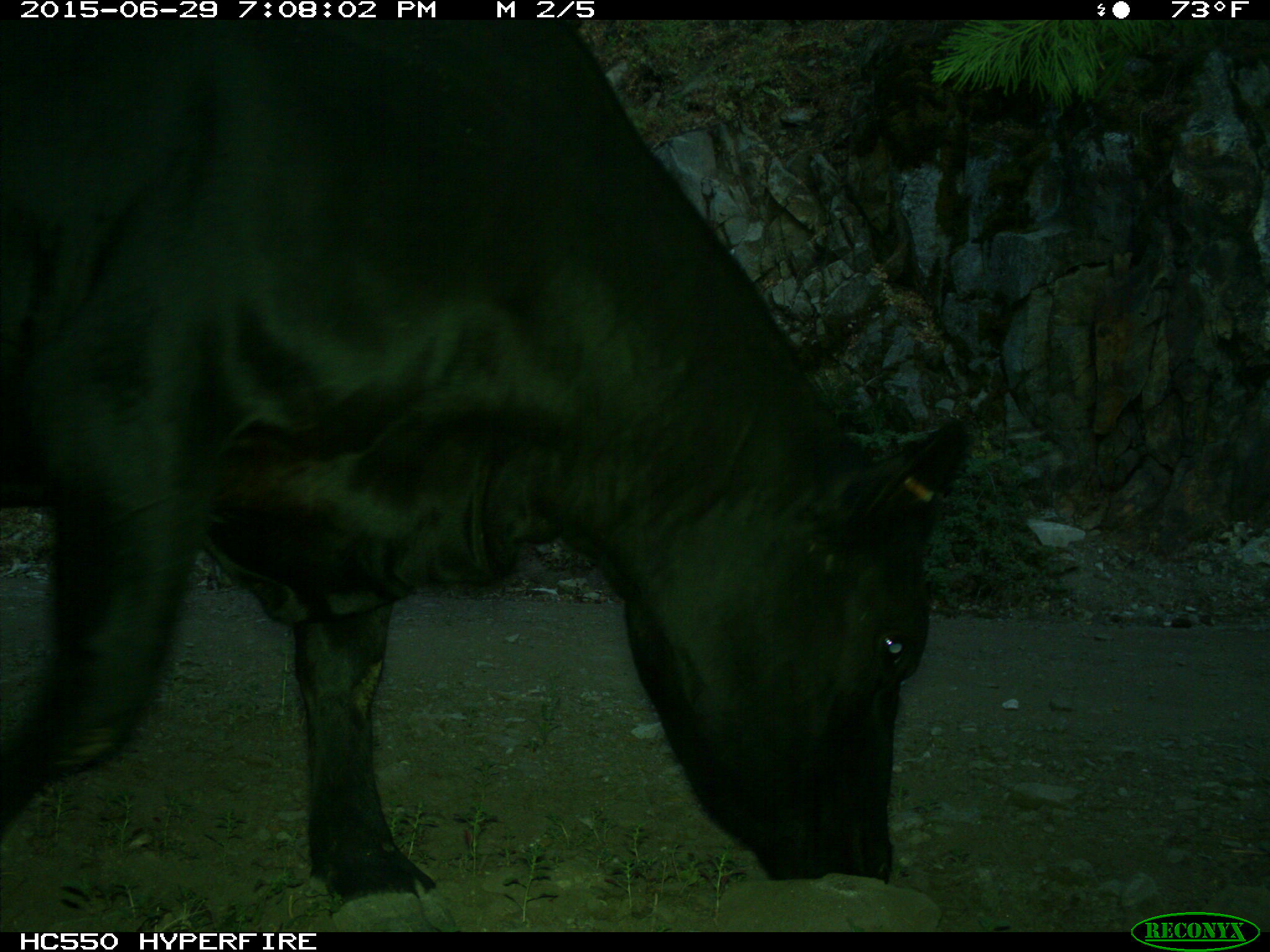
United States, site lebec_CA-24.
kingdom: Animalia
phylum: Chordata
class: Mammalia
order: Artiodactyla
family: Bovidae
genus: Bos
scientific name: Bos taurus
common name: domestic cow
Bos taurus (domestic cow).